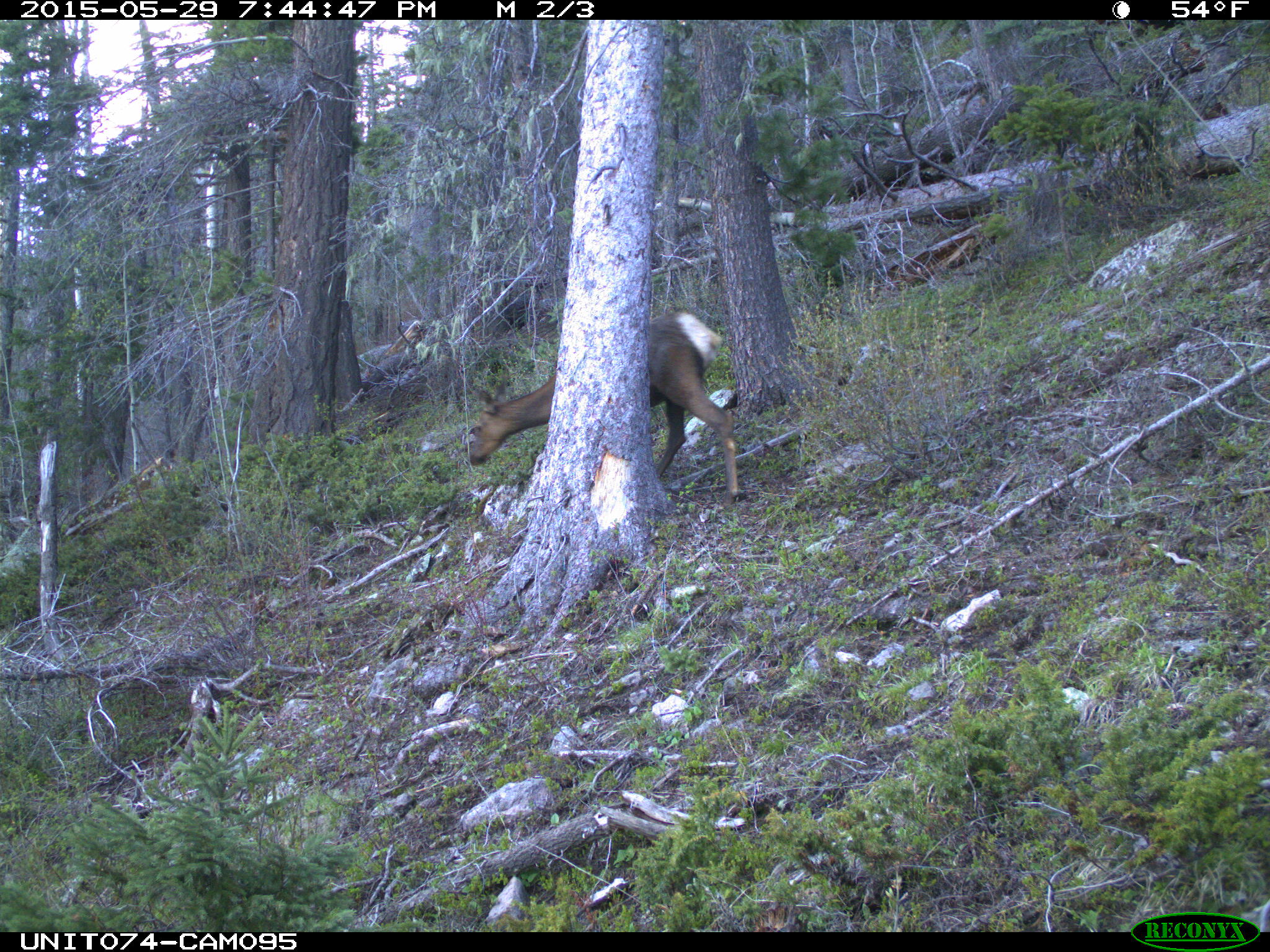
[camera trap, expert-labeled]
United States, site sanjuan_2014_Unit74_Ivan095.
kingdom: Animalia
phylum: Chordata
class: Mammalia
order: Artiodactyla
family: Cervidae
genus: Cervus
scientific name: Cervus elaphus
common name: red deer